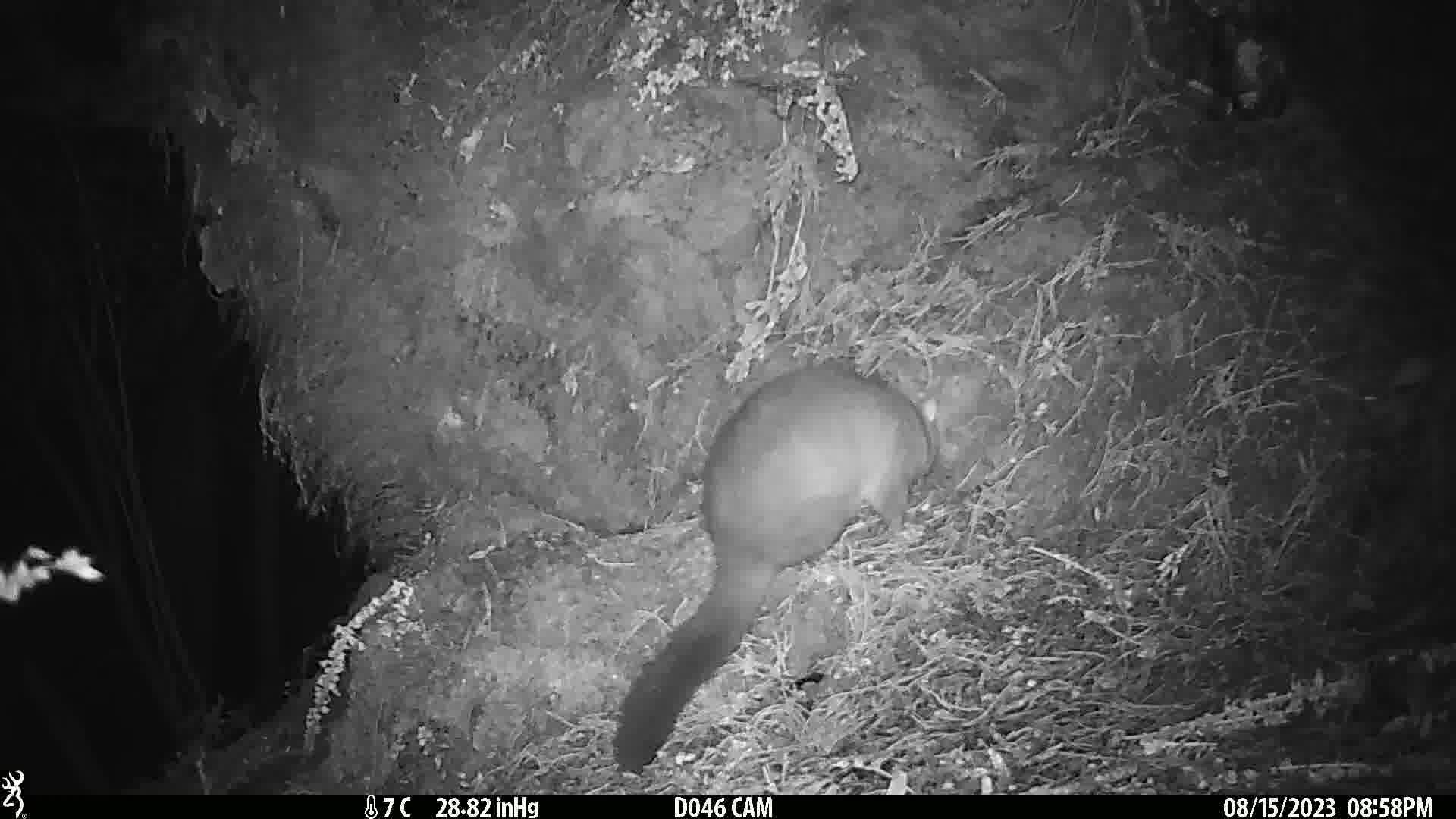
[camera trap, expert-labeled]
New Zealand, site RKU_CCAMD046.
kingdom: Animalia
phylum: Chordata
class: Mammalia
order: Diprotodontia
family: Phalangeridae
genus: Trichosurus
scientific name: Trichosurus vulpecula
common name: common brushtail possum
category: possum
Possum (common brushtail possum) (Trichosurus vulpecula).